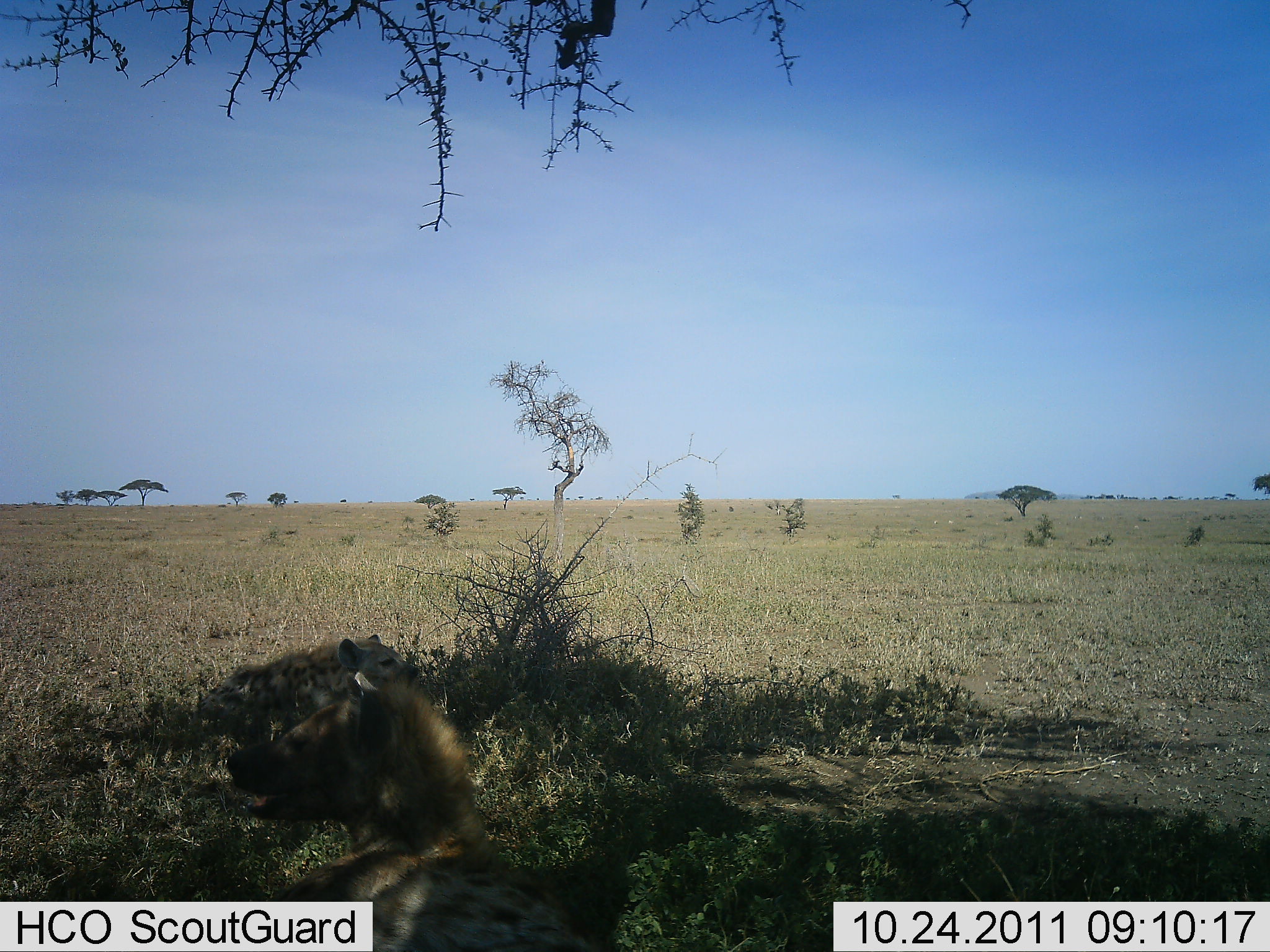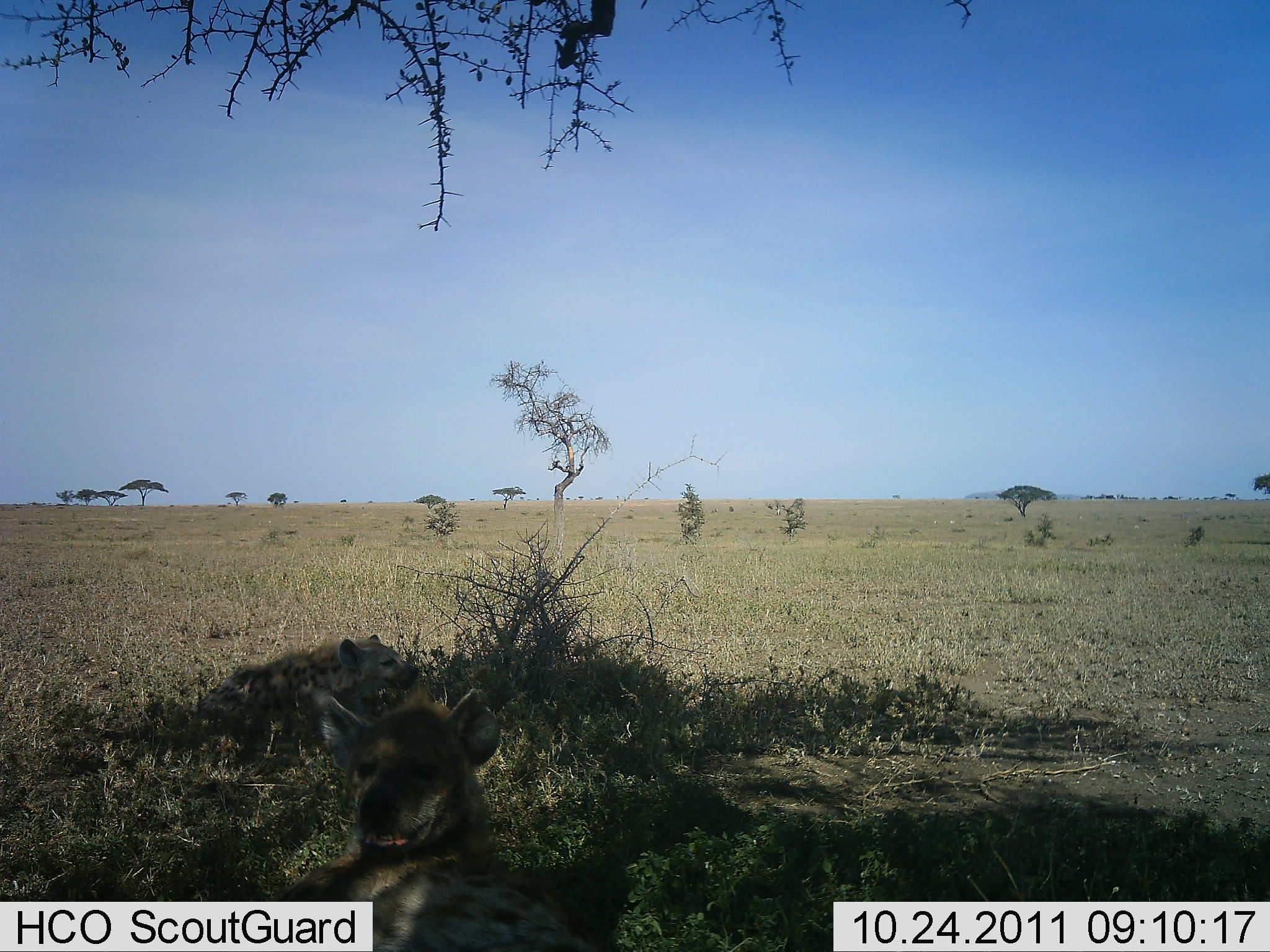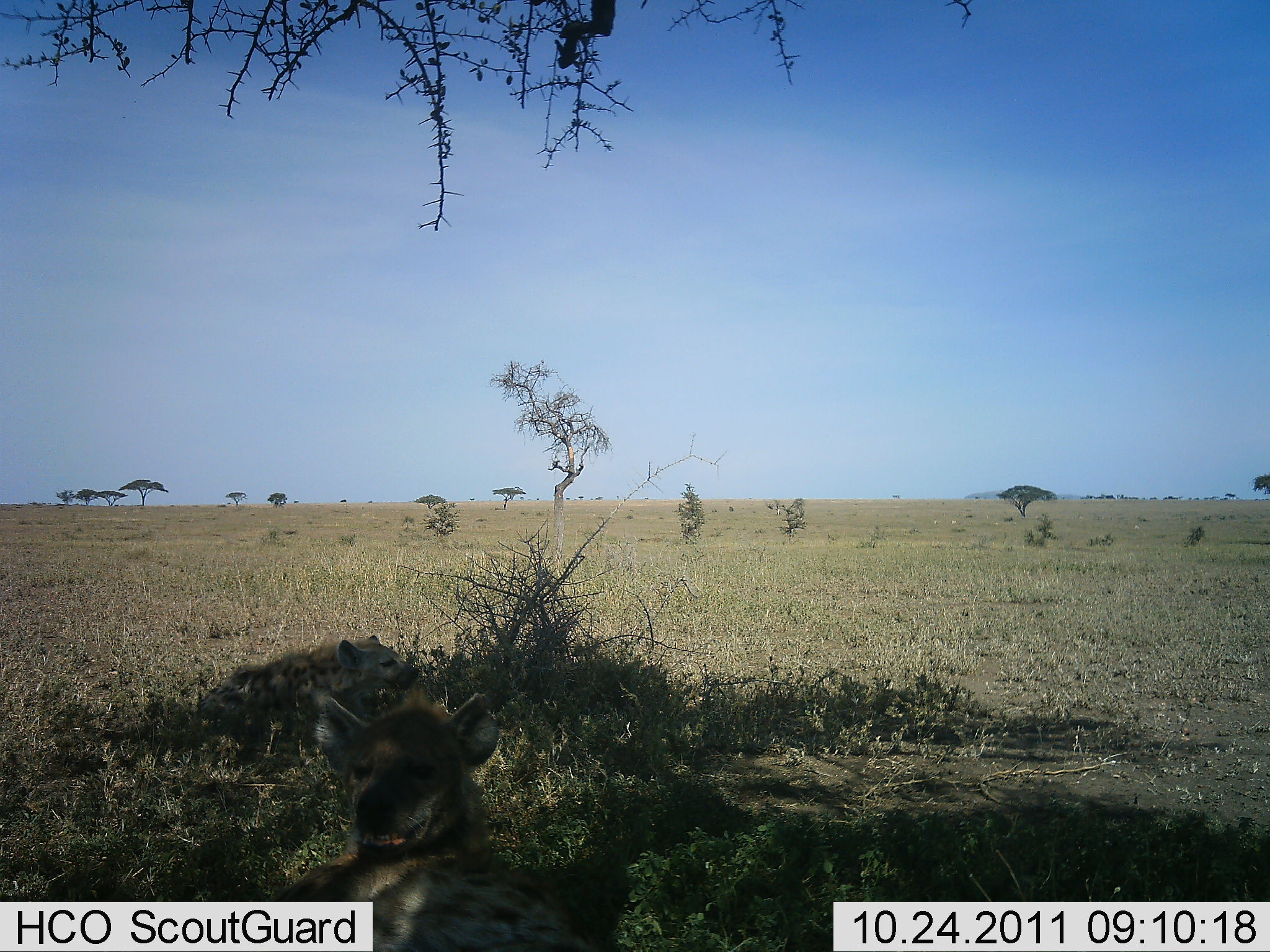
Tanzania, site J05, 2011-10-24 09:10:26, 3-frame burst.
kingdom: Animalia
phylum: Chordata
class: Mammalia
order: Carnivora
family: Hyaenidae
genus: Crocuta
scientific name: Crocuta crocuta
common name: spotted hyena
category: hyenaspotted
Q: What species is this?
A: Hyenaspotted (spotted hyena) (Crocuta crocuta).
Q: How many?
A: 2.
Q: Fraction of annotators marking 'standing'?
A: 8%.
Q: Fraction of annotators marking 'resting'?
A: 92%.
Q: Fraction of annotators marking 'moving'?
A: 0%.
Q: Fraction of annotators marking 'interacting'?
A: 0%.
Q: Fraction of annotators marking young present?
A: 0%.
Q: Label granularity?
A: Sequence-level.